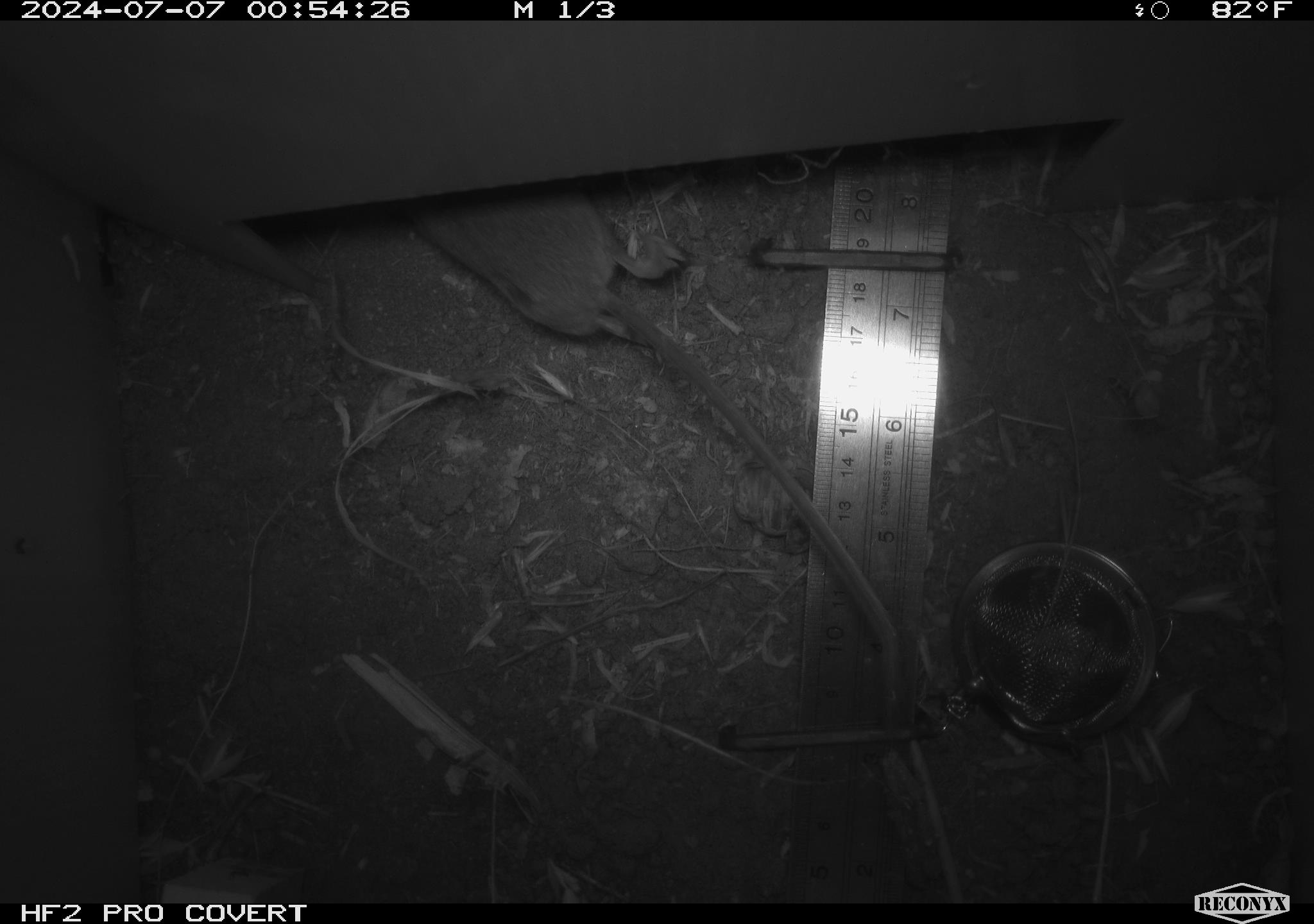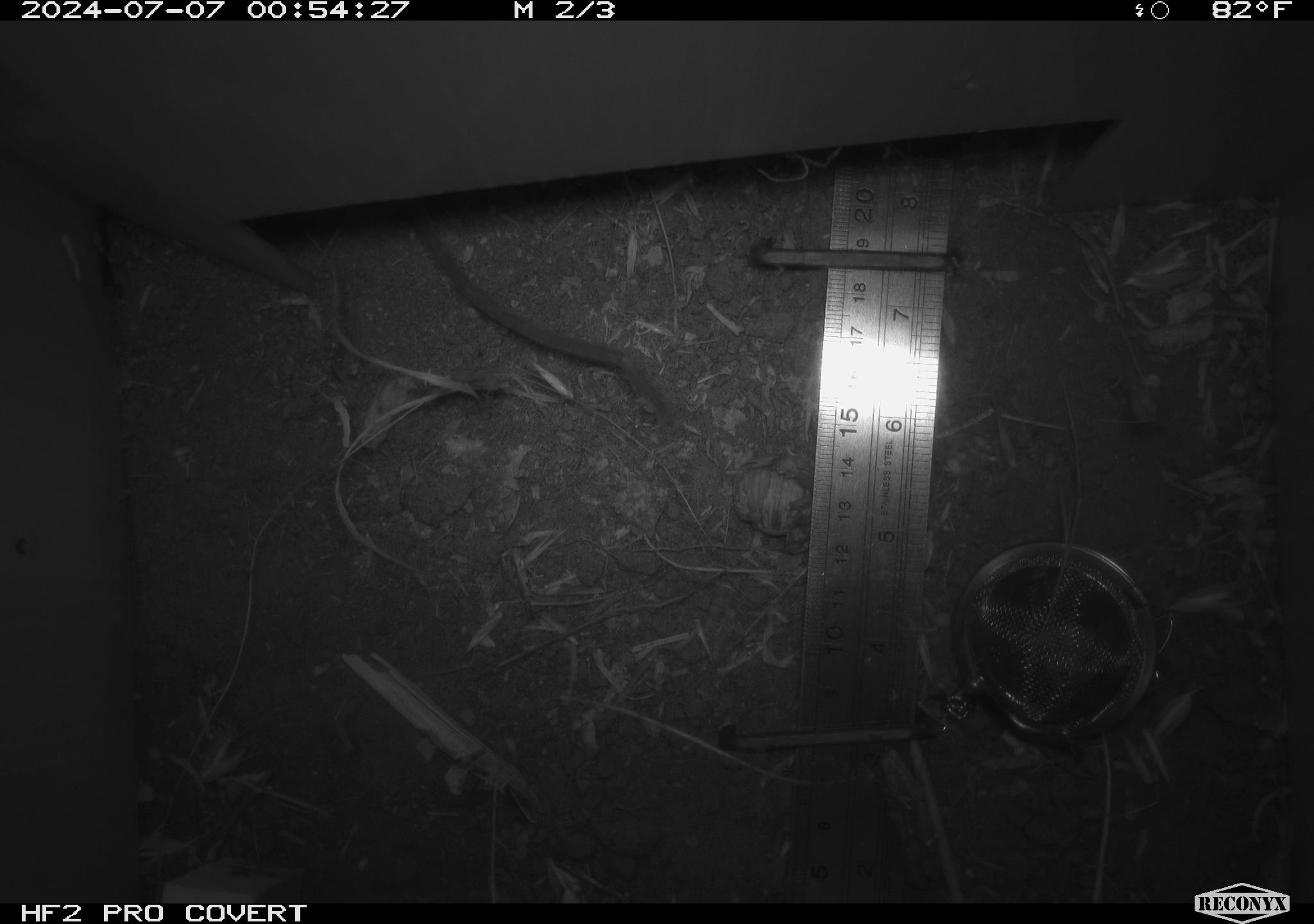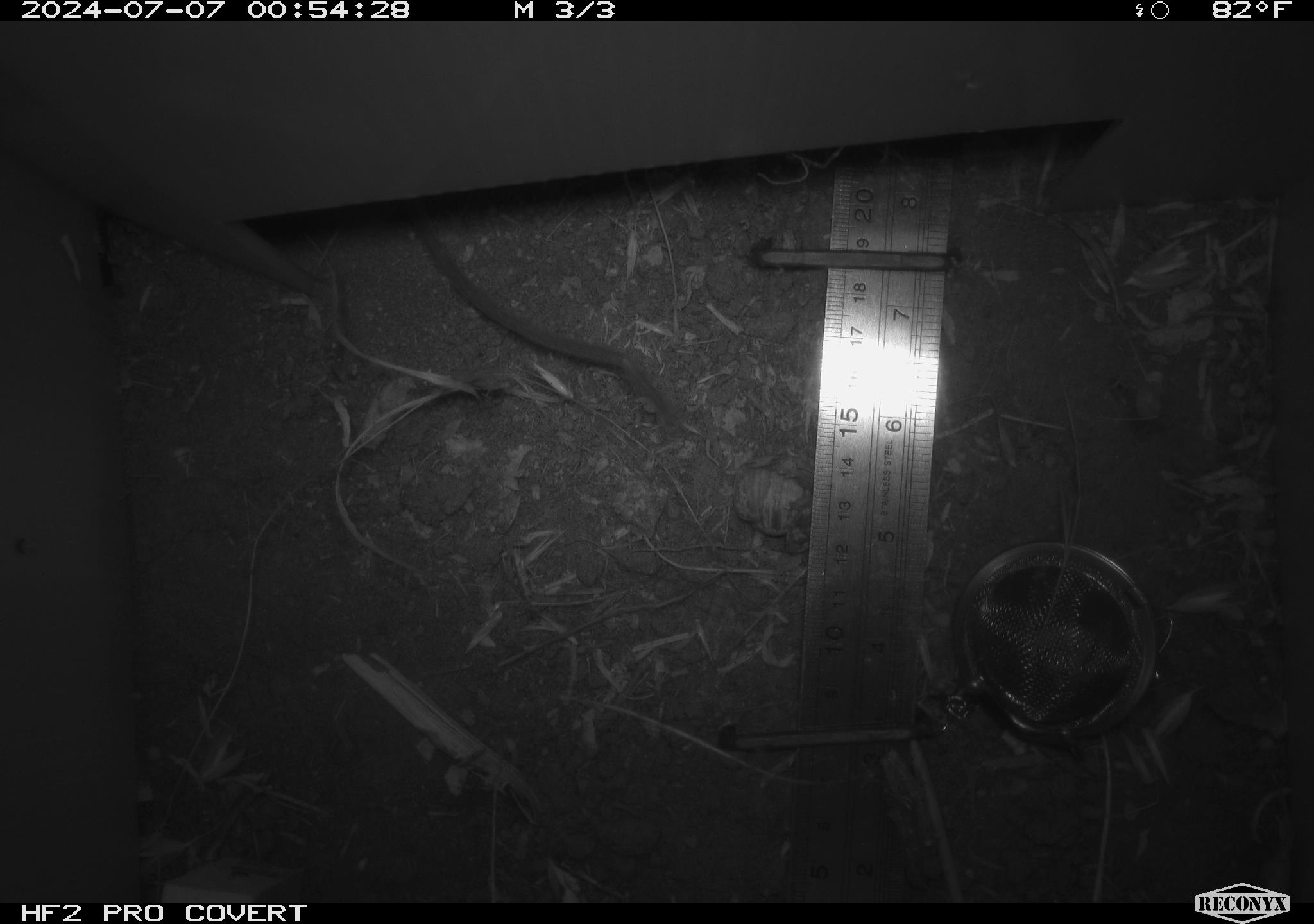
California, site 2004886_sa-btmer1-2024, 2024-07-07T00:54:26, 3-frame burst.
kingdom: Animalia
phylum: Chordata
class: Mammalia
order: Rodentia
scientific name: Rodentia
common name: mouse species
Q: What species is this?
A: Mouse species (Rodentia).